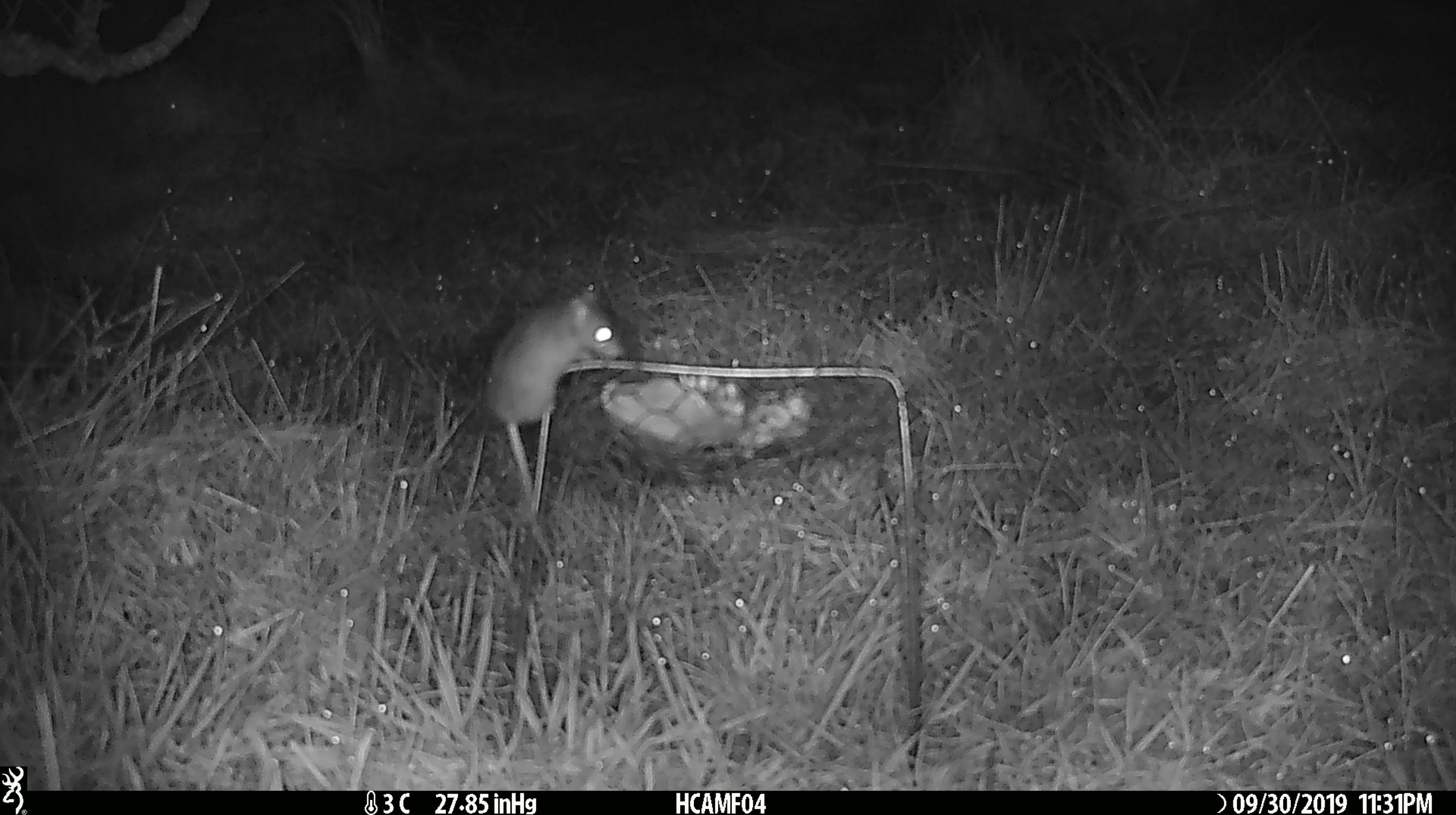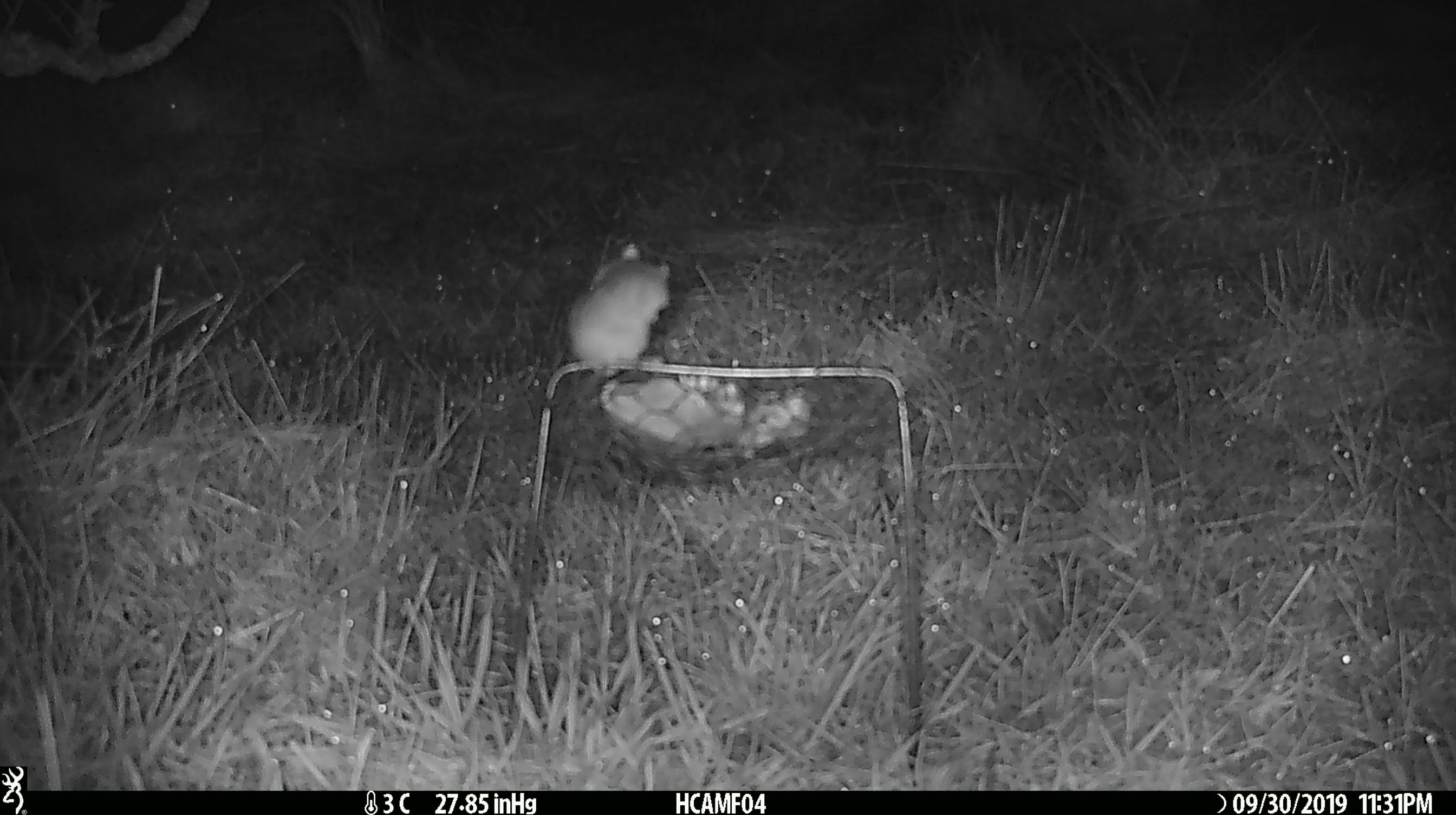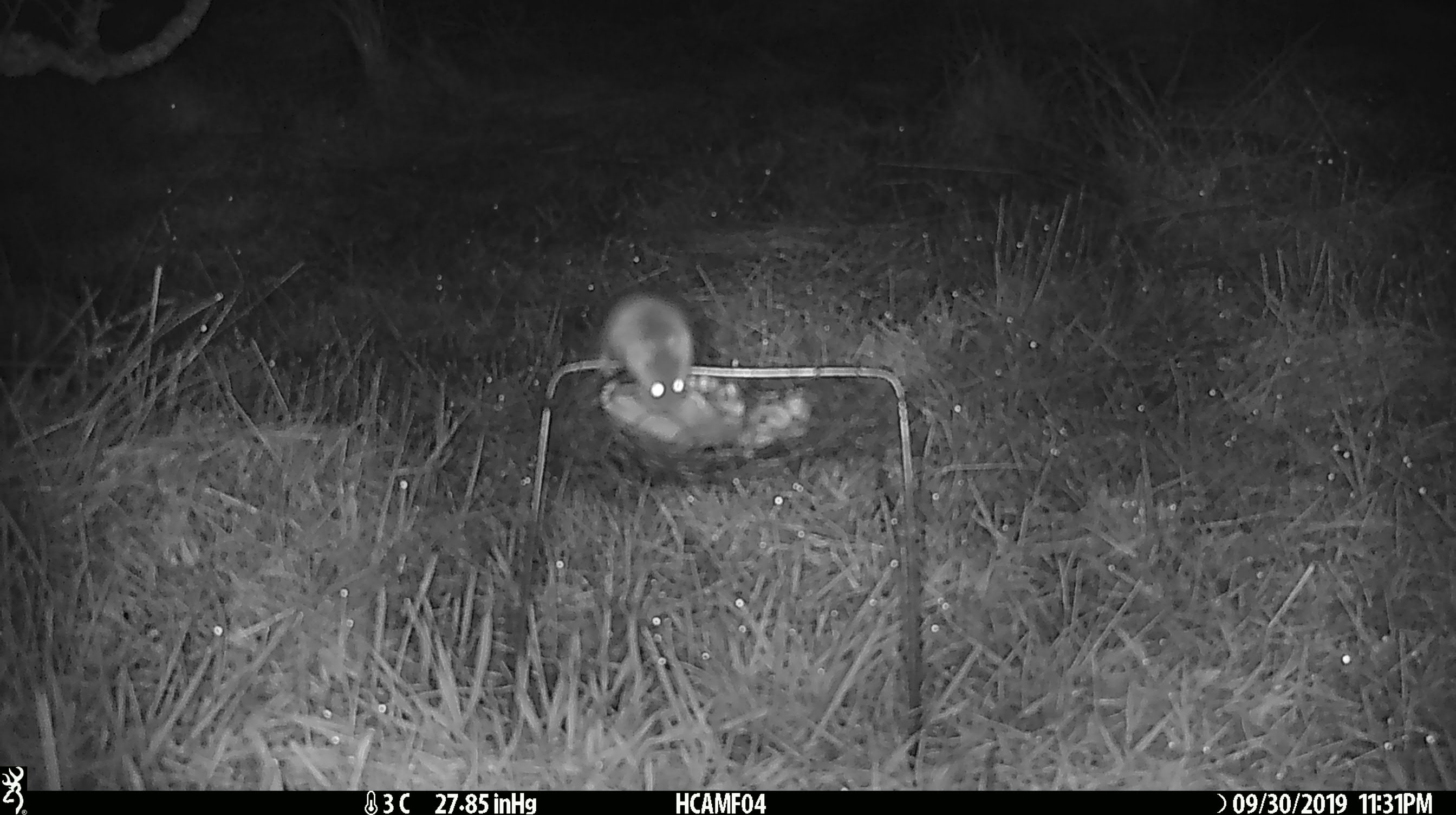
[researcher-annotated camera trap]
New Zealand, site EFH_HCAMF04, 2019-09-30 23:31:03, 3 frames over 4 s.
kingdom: Animalia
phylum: Chordata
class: Mammalia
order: Rodentia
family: Muridae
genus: Mus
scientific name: Mus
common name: mouse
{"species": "mouse (Mus)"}